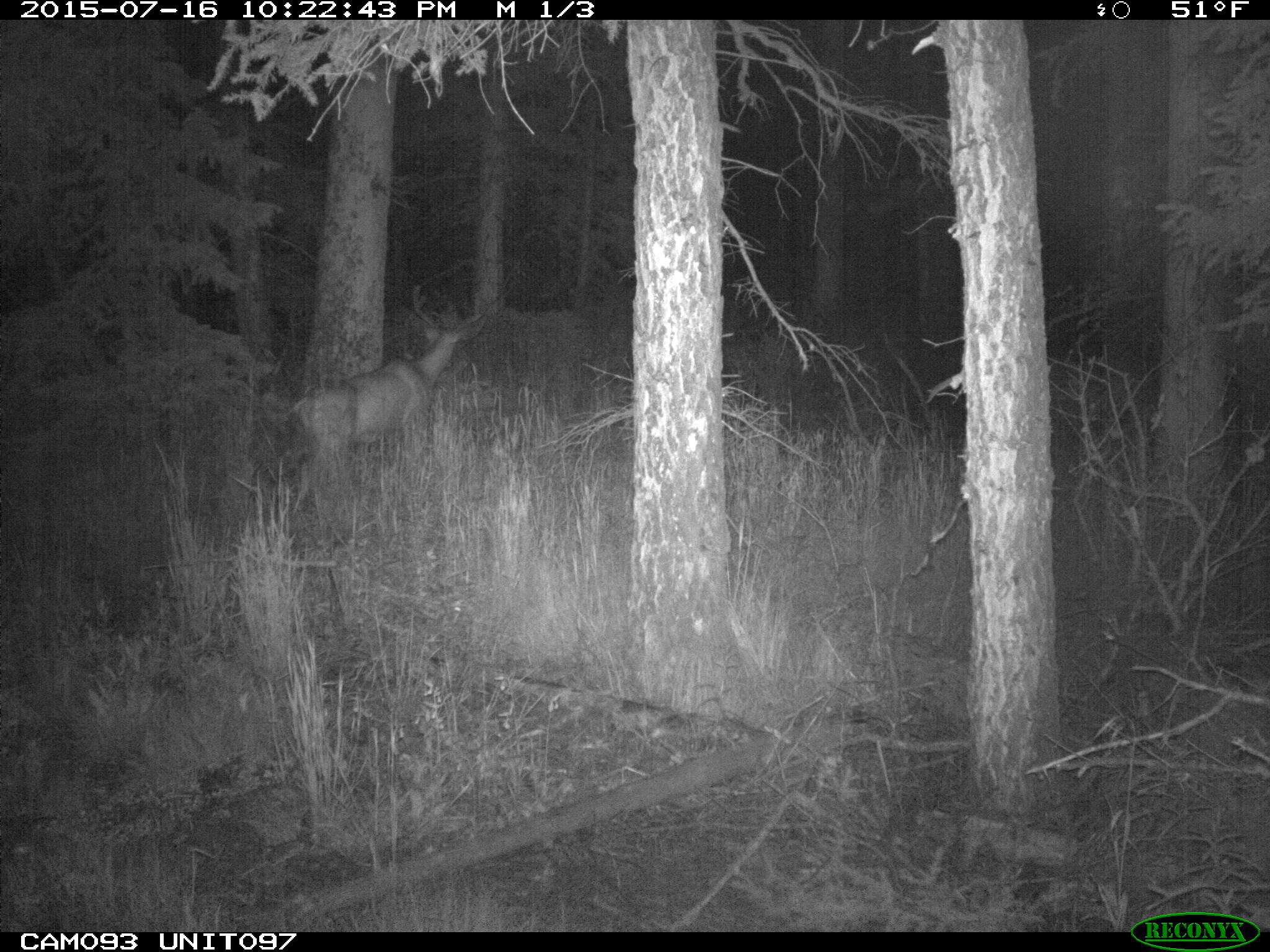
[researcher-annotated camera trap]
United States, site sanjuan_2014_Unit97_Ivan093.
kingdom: Animalia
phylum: Chordata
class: Mammalia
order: Artiodactyla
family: Cervidae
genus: Odocoileus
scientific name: Odocoileus hemionus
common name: mule deer